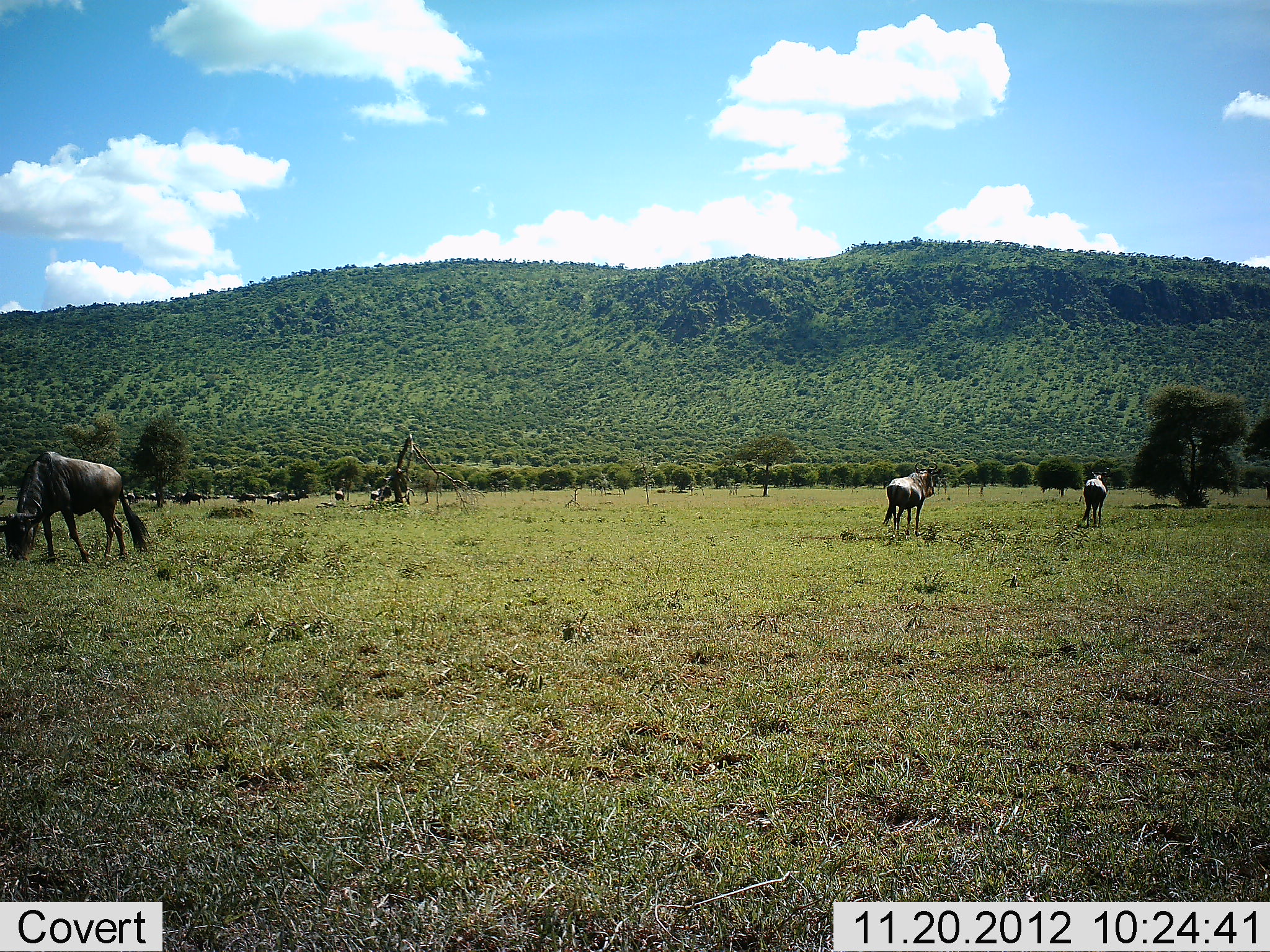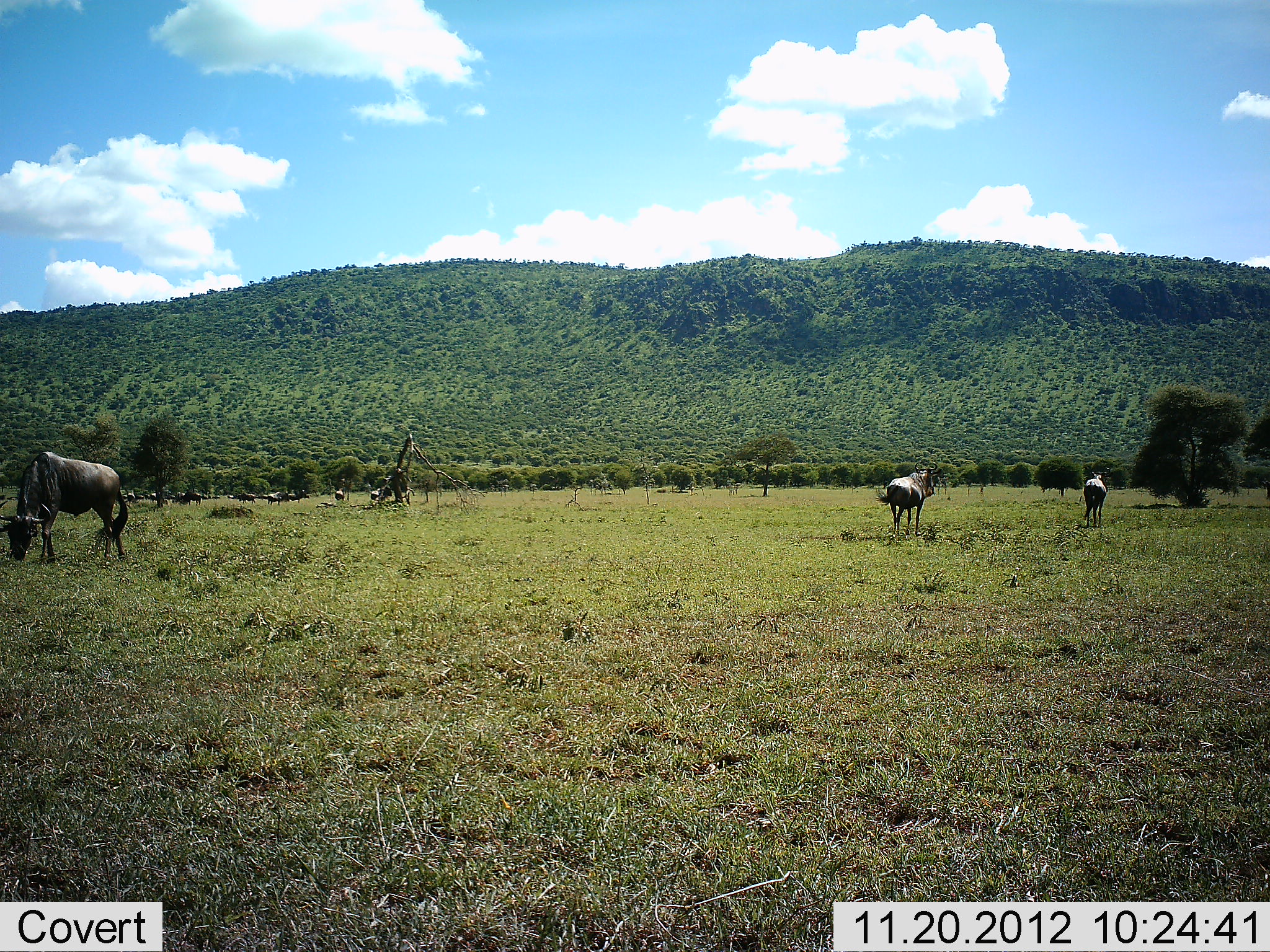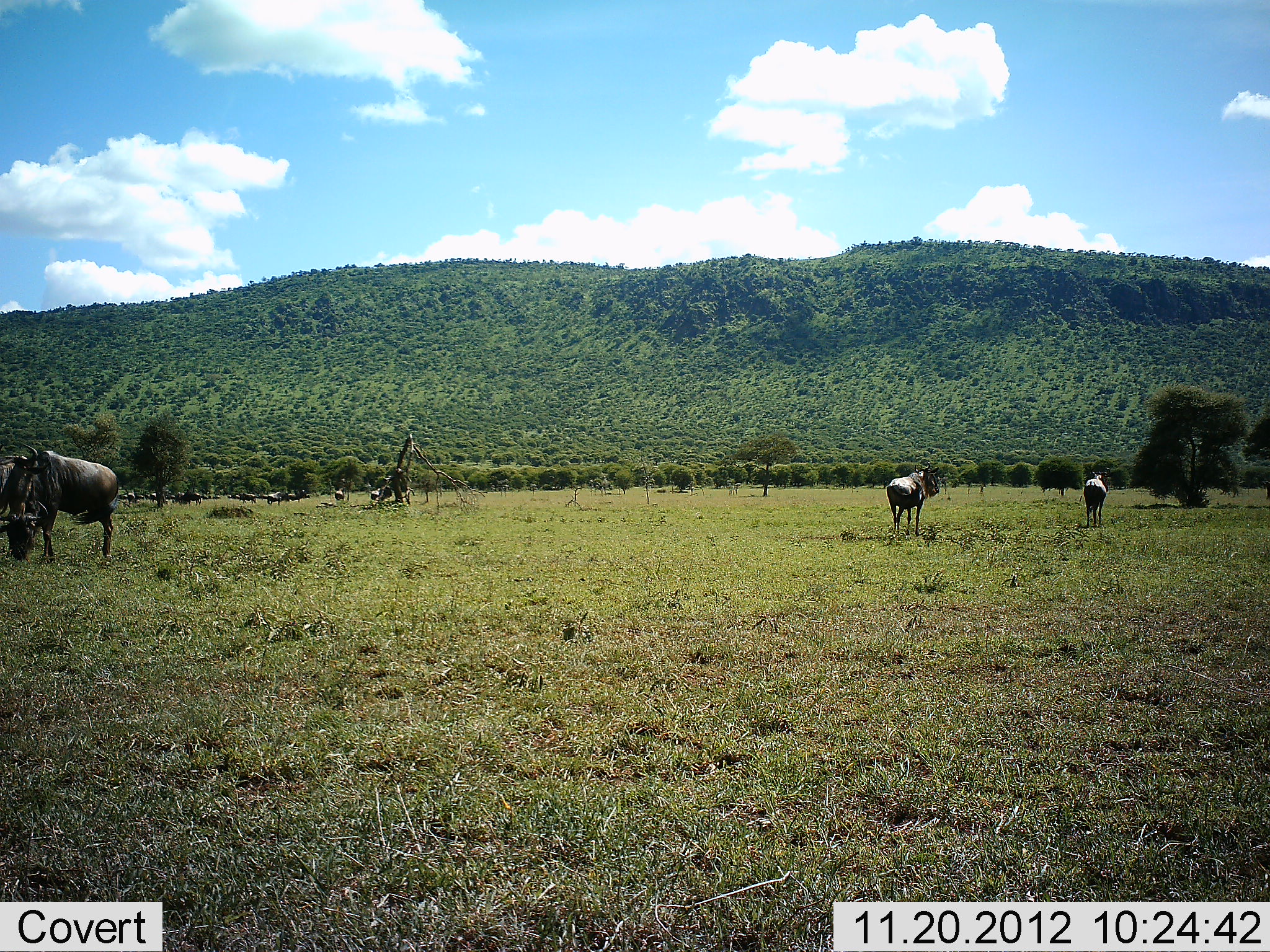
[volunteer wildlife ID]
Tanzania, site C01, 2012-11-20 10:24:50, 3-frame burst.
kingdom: Animalia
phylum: Chordata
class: Mammalia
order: Artiodactyla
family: Bovidae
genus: Connochaetes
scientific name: Connochaetes taurinus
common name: blue wildebeest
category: wildebeest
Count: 8.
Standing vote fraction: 57%.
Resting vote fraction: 0%.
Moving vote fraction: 29%.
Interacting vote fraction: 0%.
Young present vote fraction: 0%.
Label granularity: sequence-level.